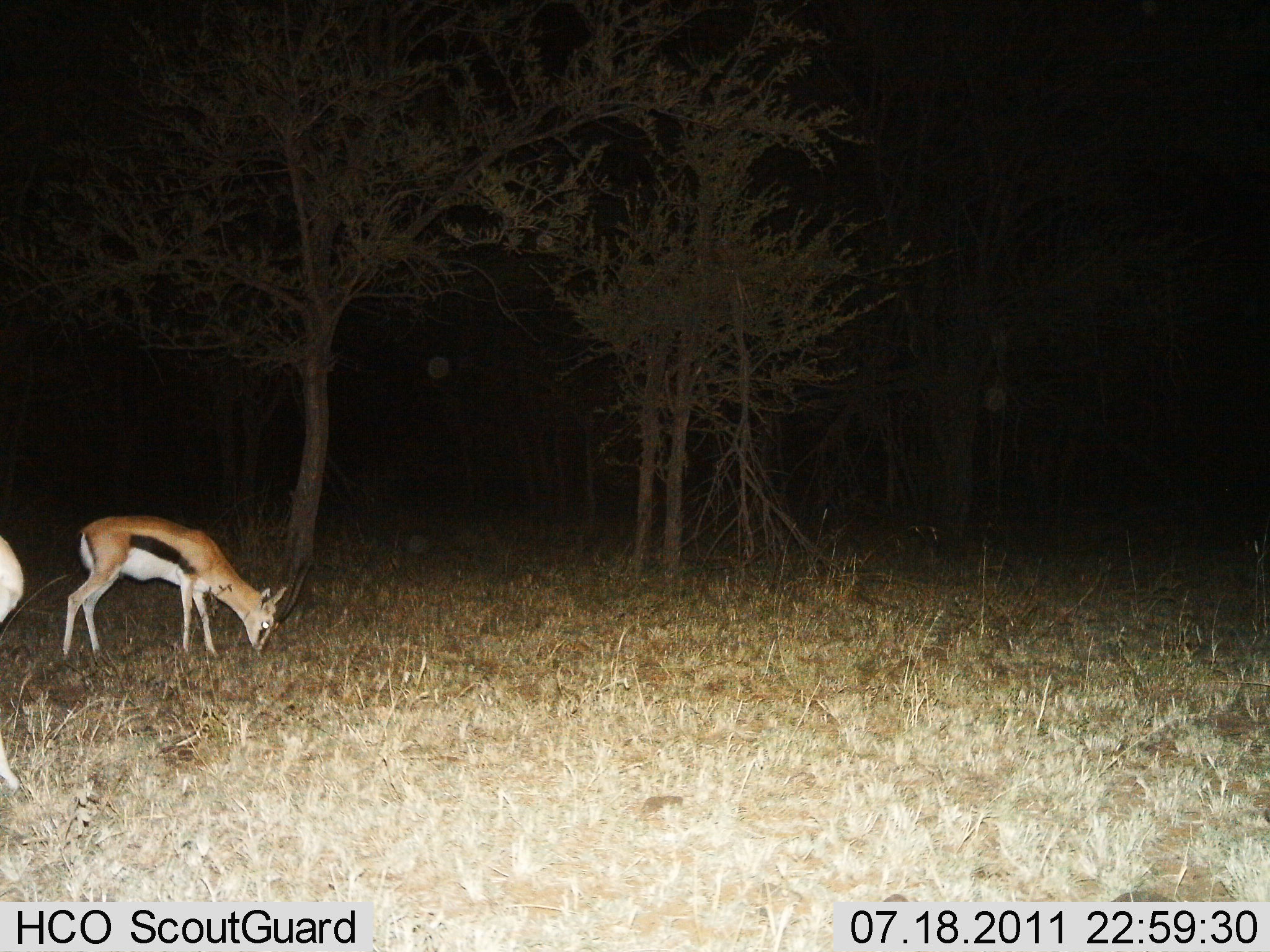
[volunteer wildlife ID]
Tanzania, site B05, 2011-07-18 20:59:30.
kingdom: Animalia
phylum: Chordata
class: Mammalia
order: Artiodactyla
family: Bovidae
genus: Eudorcas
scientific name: Eudorcas thomsonii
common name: thomson's gazelle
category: gazellethomsons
Gazellethomsons (thomson's gazelle) (Eudorcas thomsonii), count 2. Behavior (volunteer vote fractions): standing 31%, resting 0%, moving 0%, interacting 0%. Young present (vote fraction): 0%. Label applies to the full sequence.